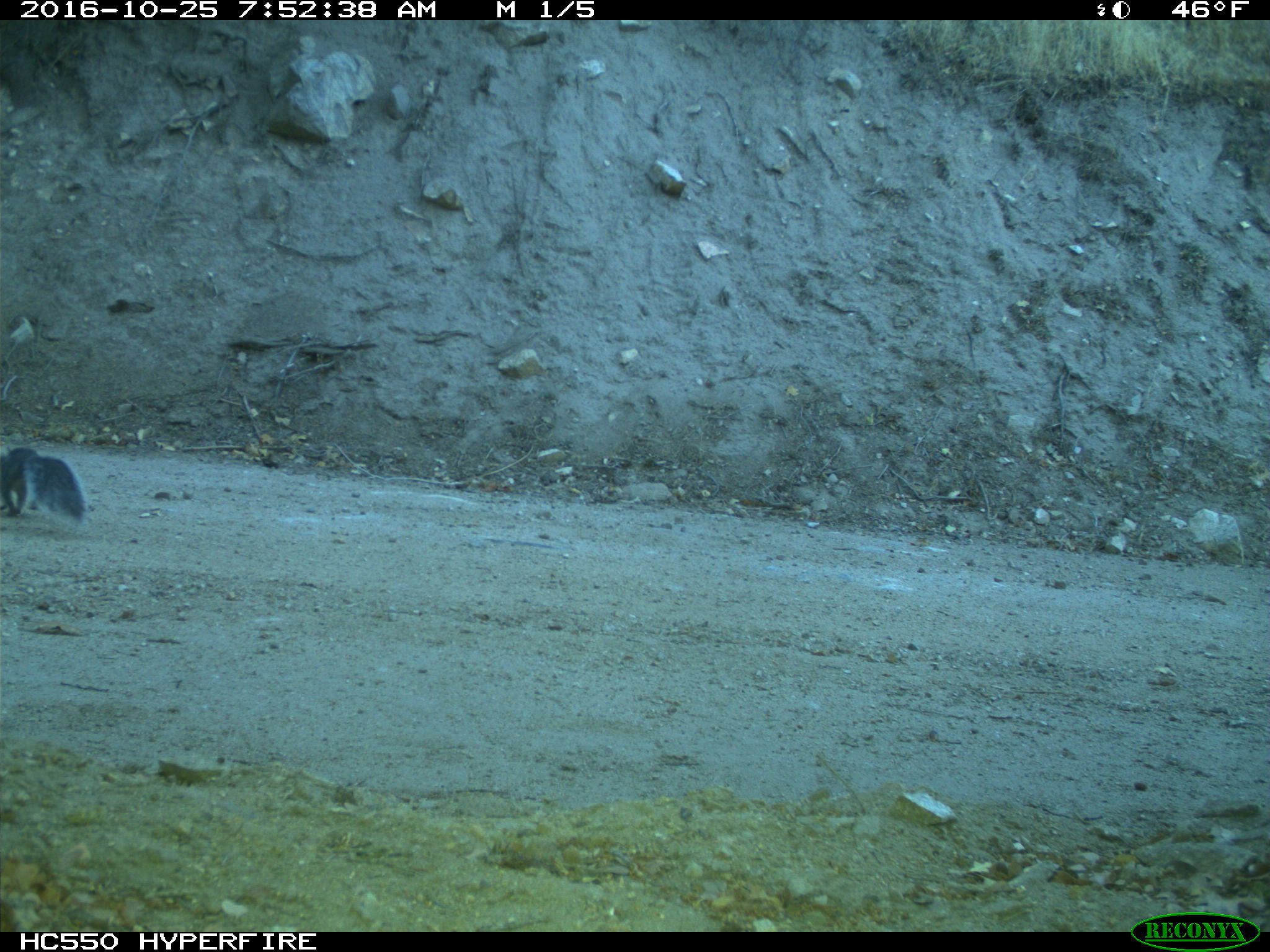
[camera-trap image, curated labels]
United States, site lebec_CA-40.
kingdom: Animalia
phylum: Chordata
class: Mammalia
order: Rodentia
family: Sciuridae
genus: Sciurus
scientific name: Sciurus carolinensis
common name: eastern gray squirrel